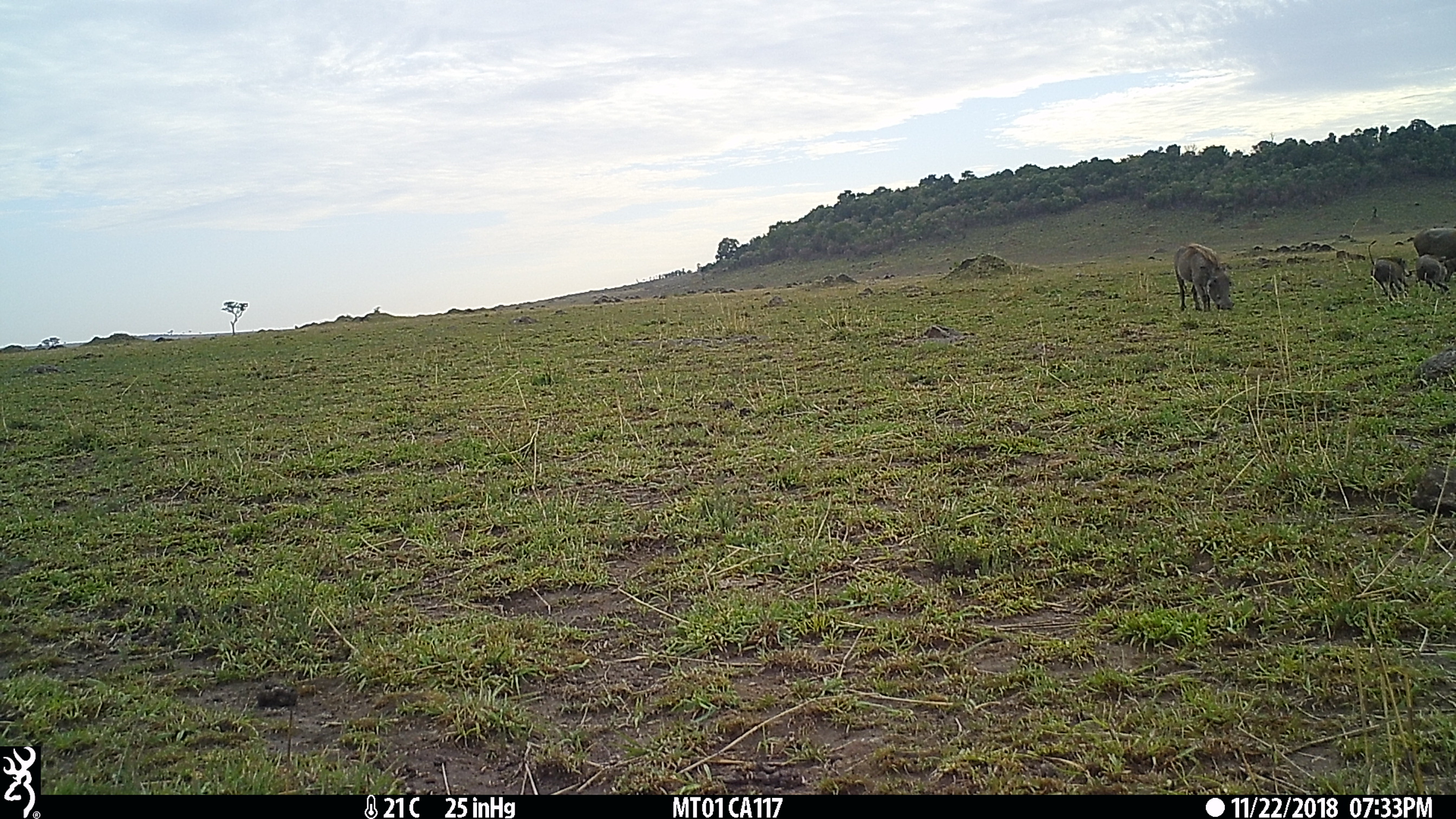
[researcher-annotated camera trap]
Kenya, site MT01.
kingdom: Animalia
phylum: Chordata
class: Mammalia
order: Artiodactyla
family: Suidae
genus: Phacochoerus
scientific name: Phacochoerus africanus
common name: common warthog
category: warthog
Warthog (common warthog) (Phacochoerus africanus).